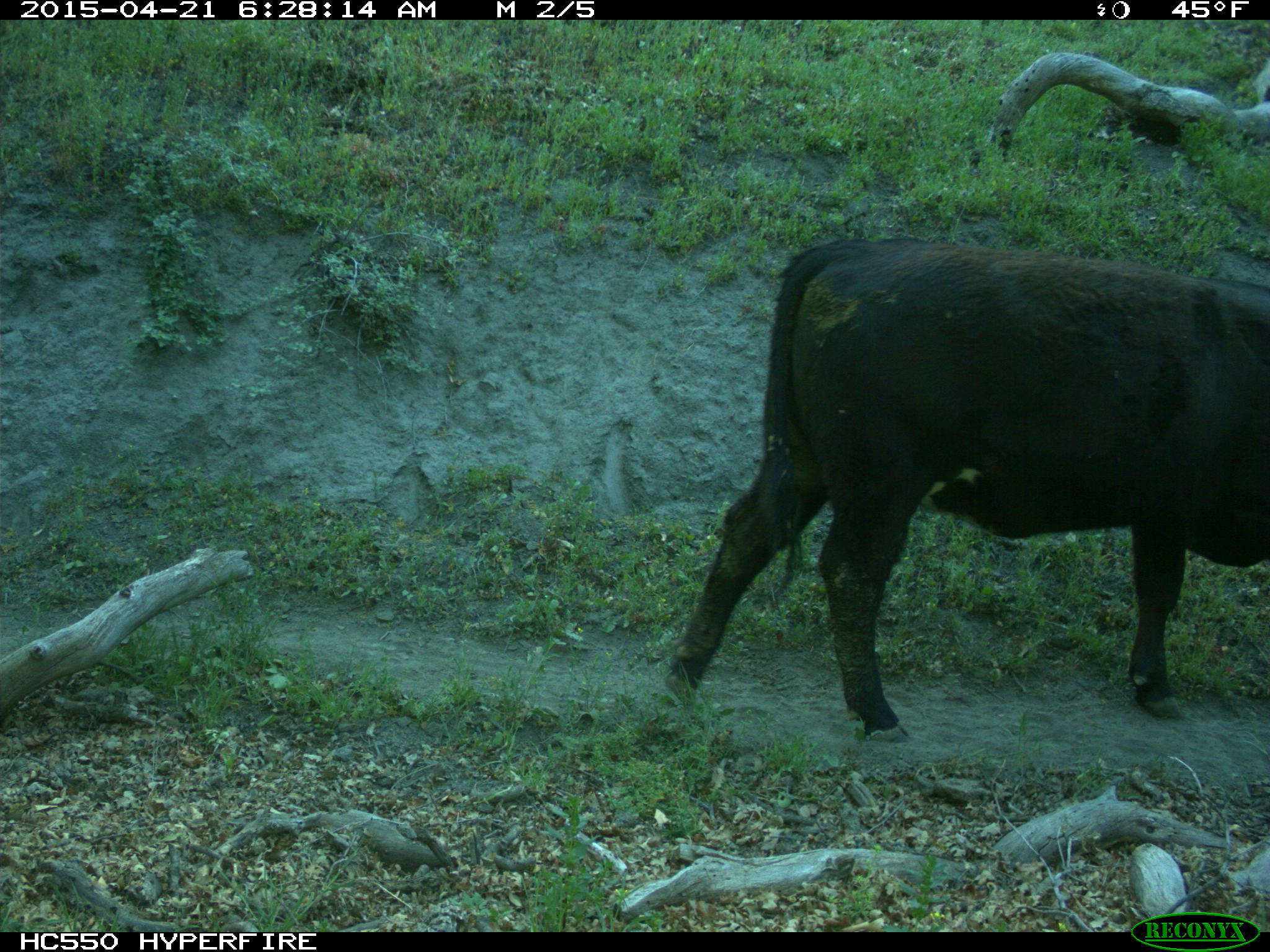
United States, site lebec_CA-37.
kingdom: Animalia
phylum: Chordata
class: Mammalia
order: Artiodactyla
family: Bovidae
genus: Bos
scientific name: Bos taurus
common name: domestic cow